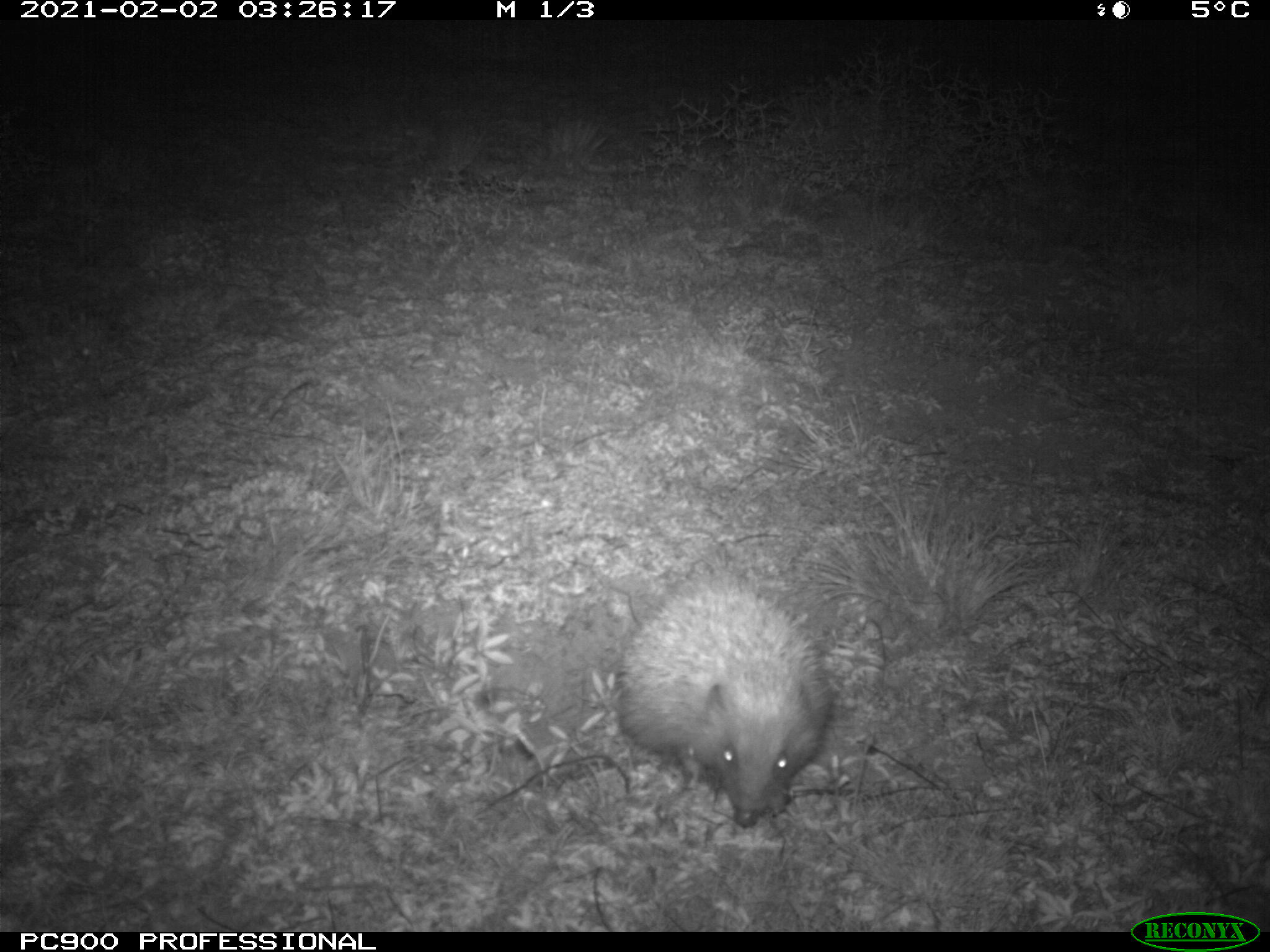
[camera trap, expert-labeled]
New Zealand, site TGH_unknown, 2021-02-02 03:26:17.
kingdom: Animalia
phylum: Chordata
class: Mammalia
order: Eulipotyphla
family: Erinaceidae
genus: Erinaceus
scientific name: Erinaceus europaeus europaeus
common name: european hedgehog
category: hedgehog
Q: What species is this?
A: Hedgehog (european hedgehog) (Erinaceus europaeus europaeus).